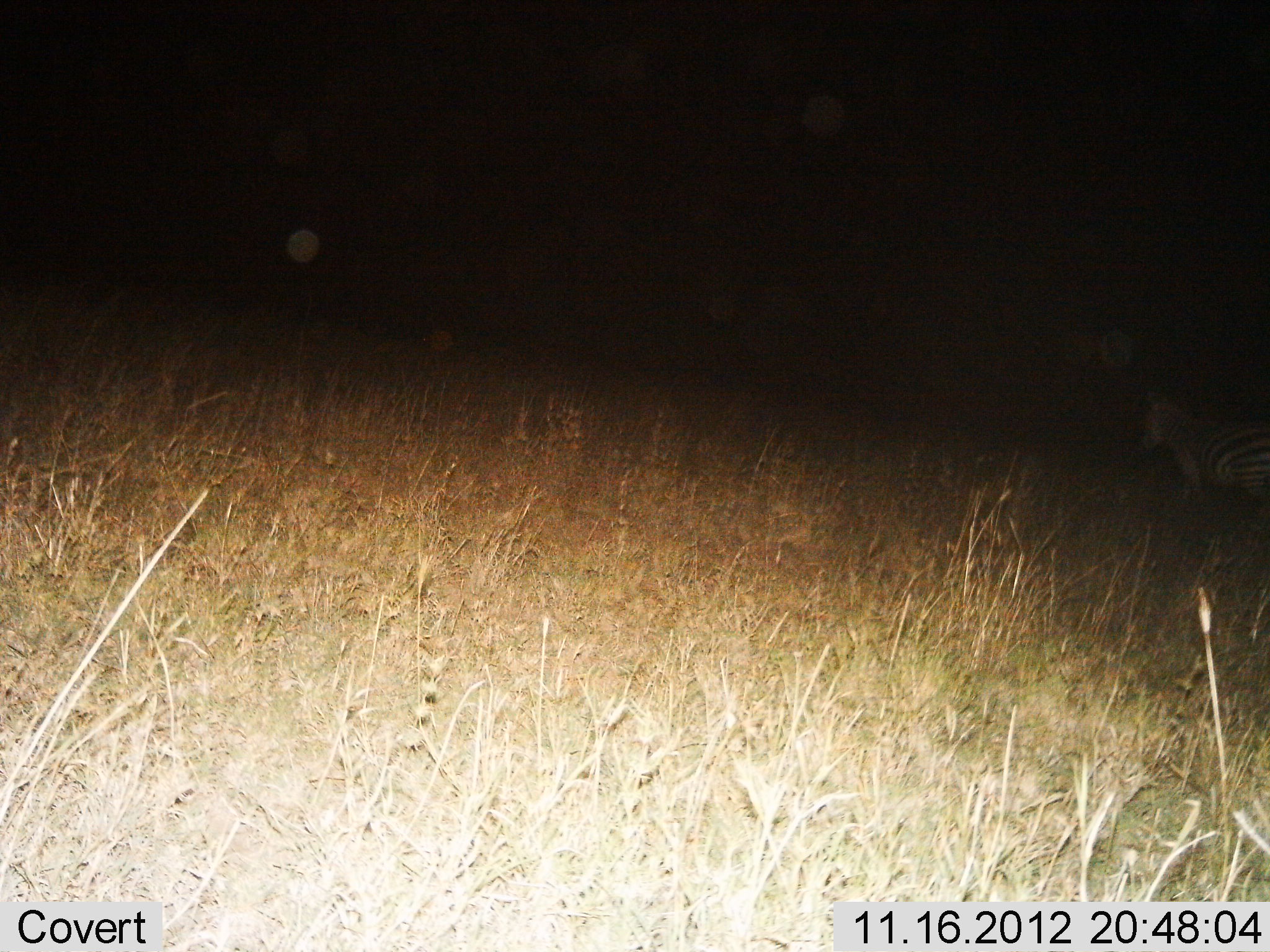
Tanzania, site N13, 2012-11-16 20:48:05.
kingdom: Animalia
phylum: Chordata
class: Mammalia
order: Perissodactyla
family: Equidae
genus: Equus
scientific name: Equus quagga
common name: plains zebra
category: zebra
Zebra (plains zebra) (Equus quagga), count 1. Behavior (volunteer vote fractions): standing 60%, resting 0%, moving 40%, interacting 0%. Young present (vote fraction): 0%. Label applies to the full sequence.